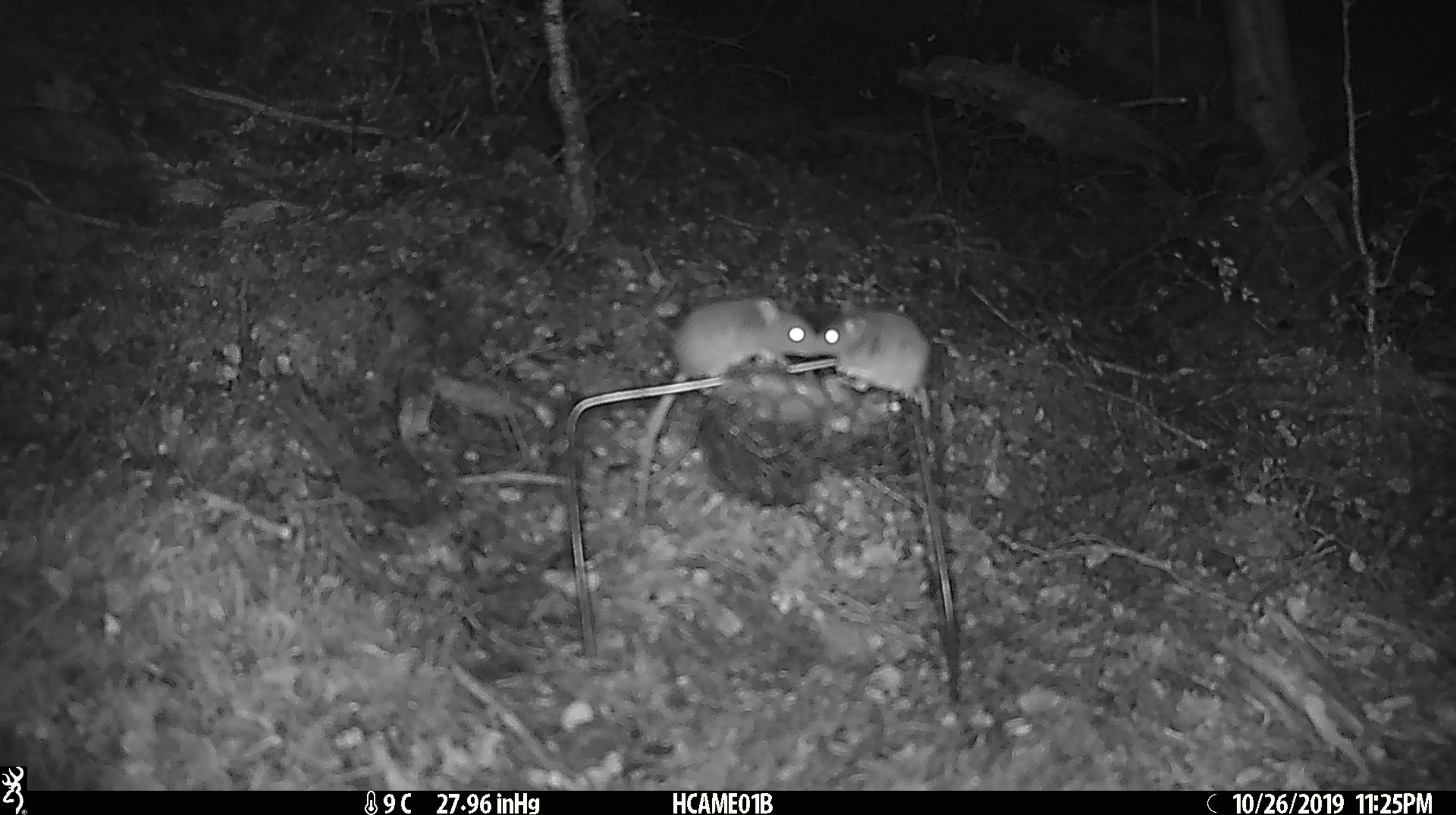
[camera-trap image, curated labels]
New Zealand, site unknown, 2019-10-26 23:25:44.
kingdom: Animalia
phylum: Chordata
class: Mammalia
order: Rodentia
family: Muridae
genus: Mus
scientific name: Mus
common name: mouse